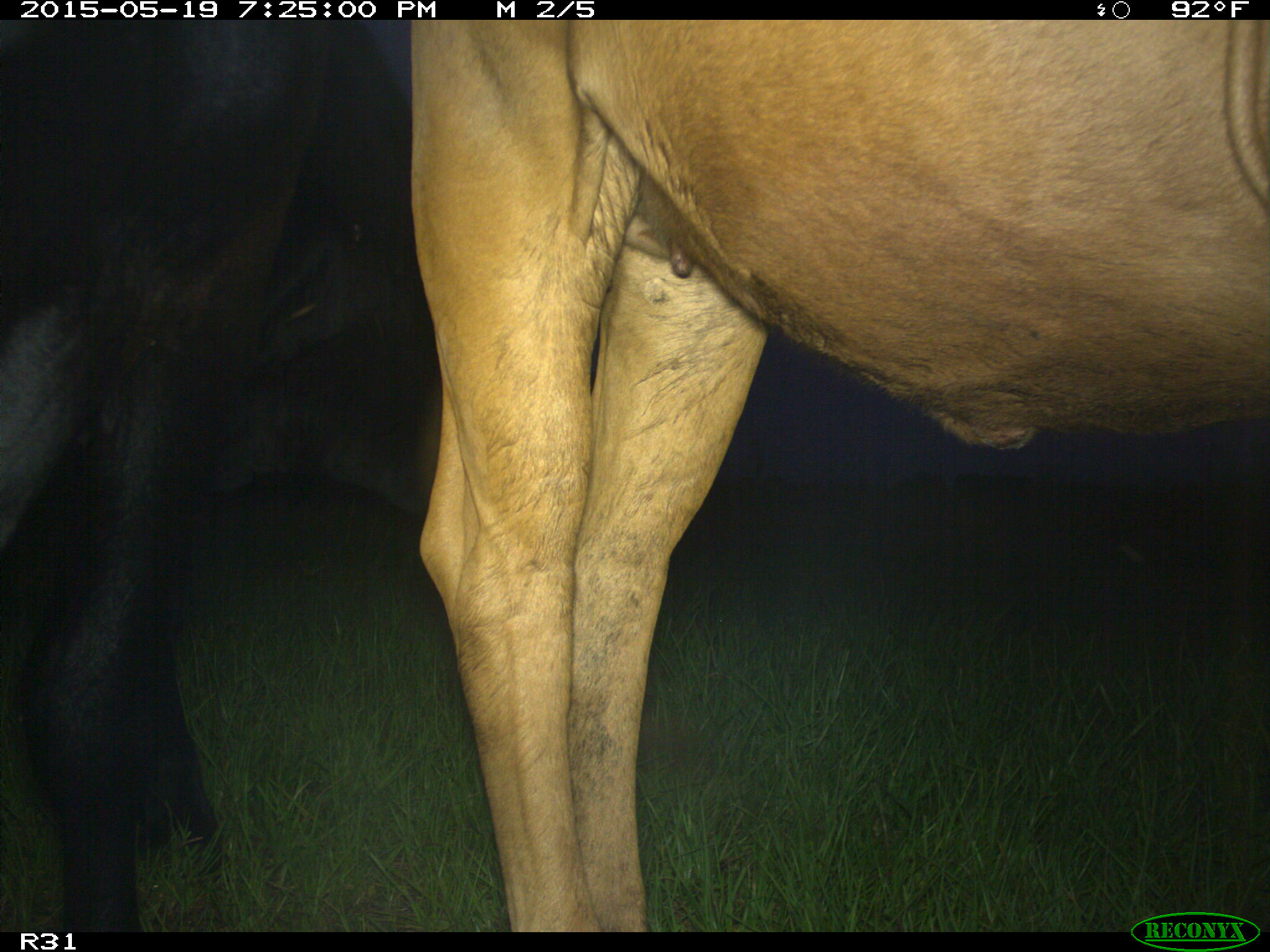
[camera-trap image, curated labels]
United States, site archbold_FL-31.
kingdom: Animalia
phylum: Chordata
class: Mammalia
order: Artiodactyla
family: Bovidae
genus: Bos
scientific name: Bos taurus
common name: domestic cow